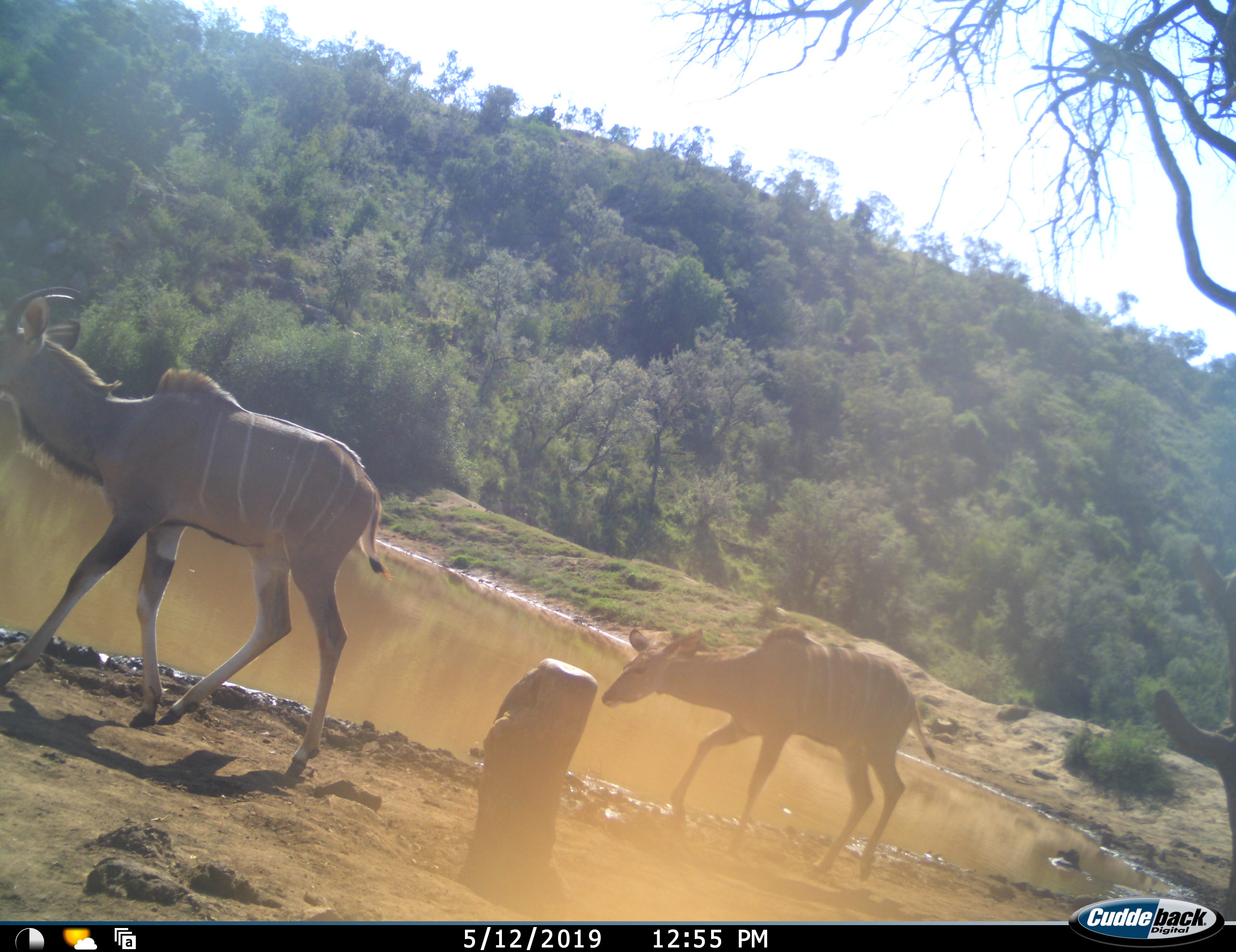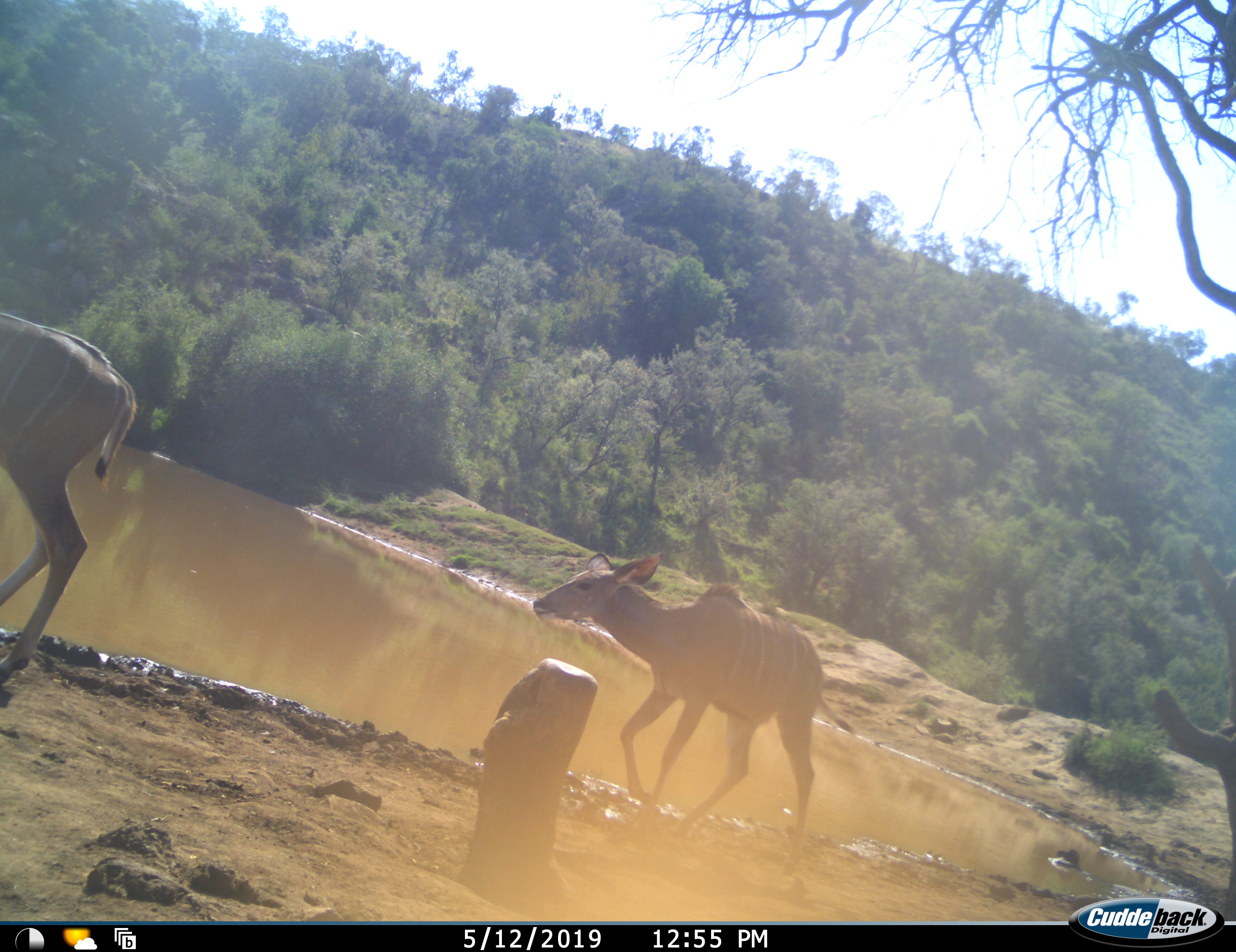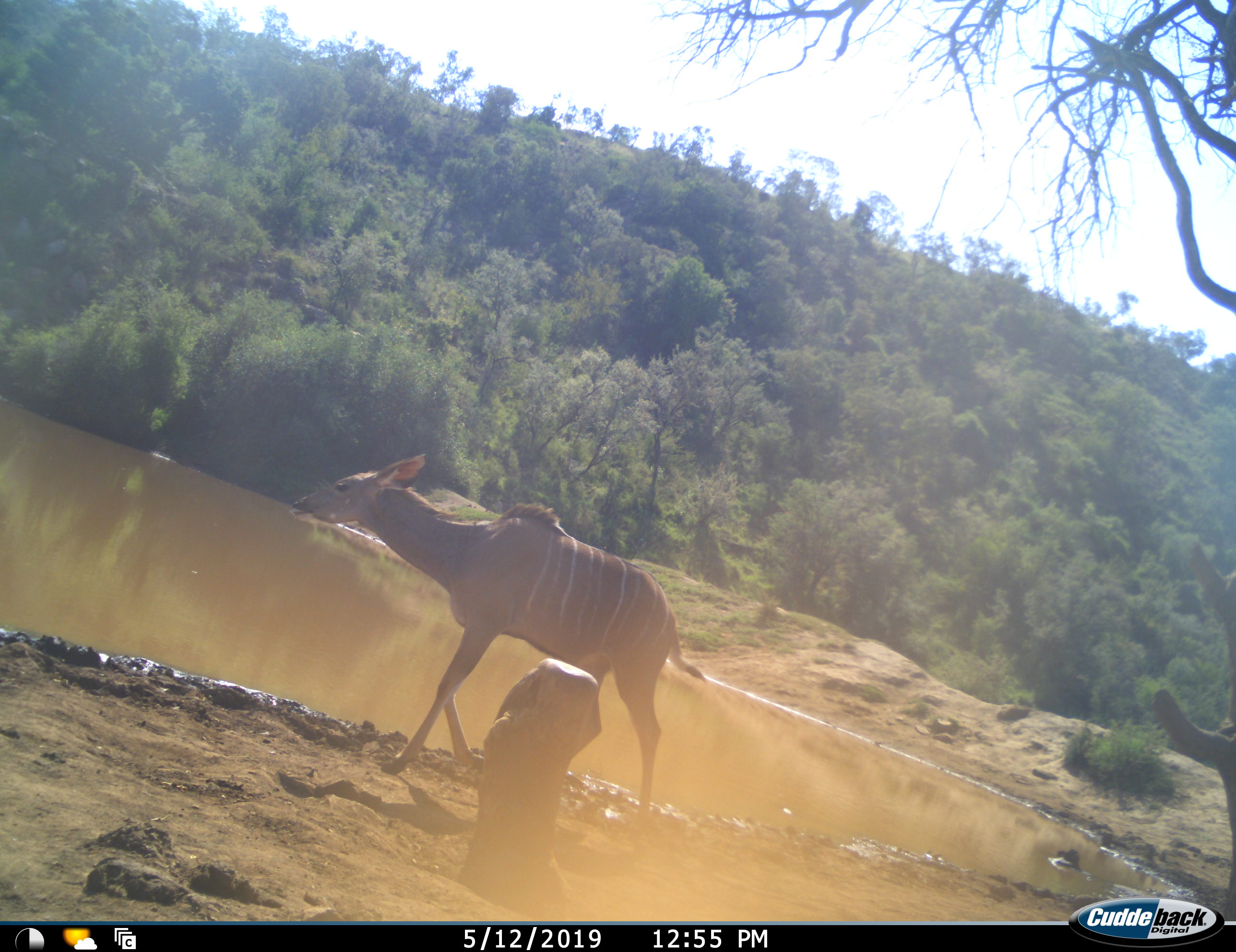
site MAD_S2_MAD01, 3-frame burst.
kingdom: Animalia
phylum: Chordata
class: Mammalia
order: Artiodactyla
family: Bovidae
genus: Tragelaphus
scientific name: Tragelaphus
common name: kudu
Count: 2.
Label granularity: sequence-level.